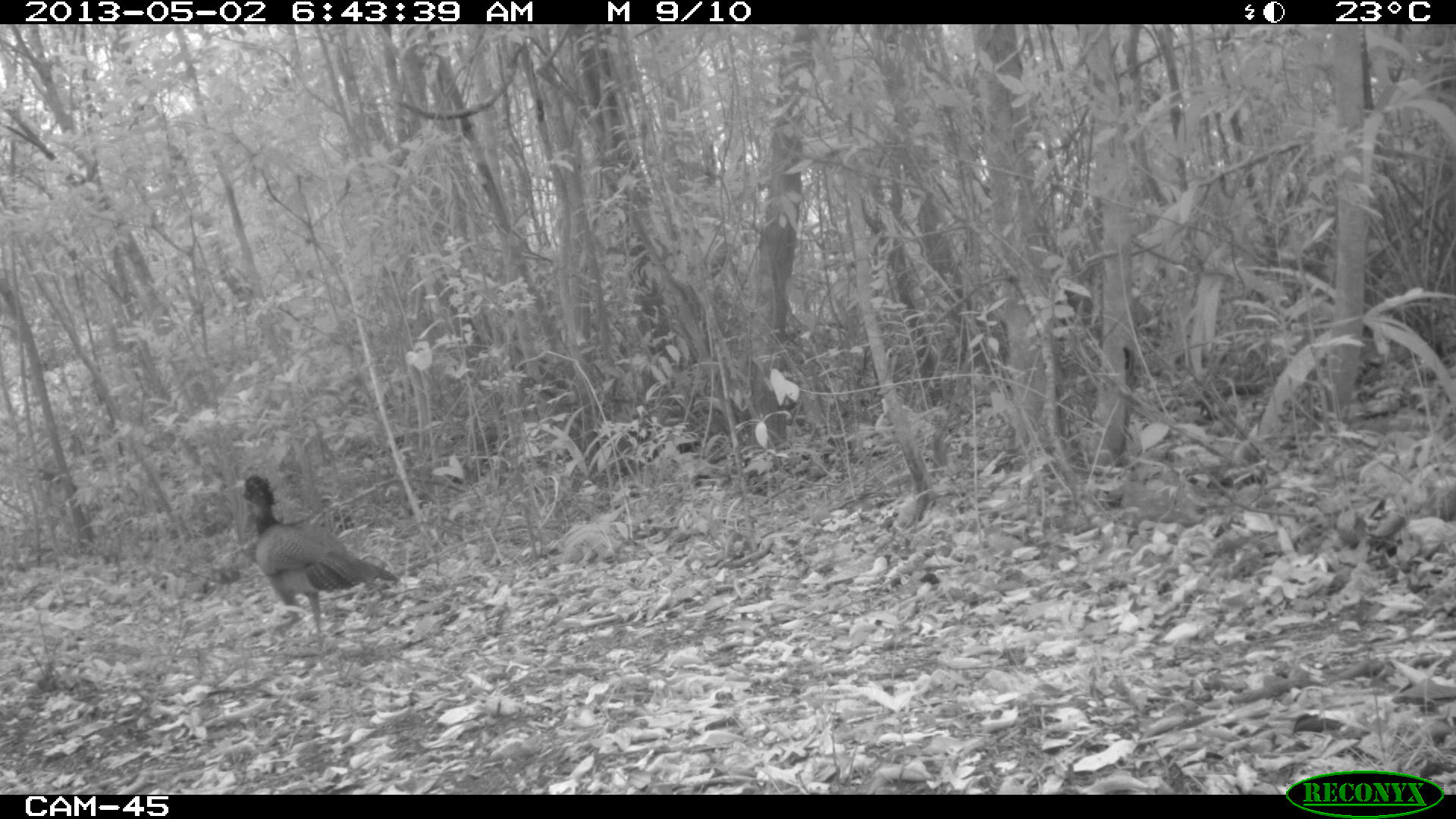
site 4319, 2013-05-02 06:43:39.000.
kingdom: Animalia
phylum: Chordata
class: Aves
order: Galliformes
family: Cracidae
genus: Crax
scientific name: Crax rubra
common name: great curassow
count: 1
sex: female